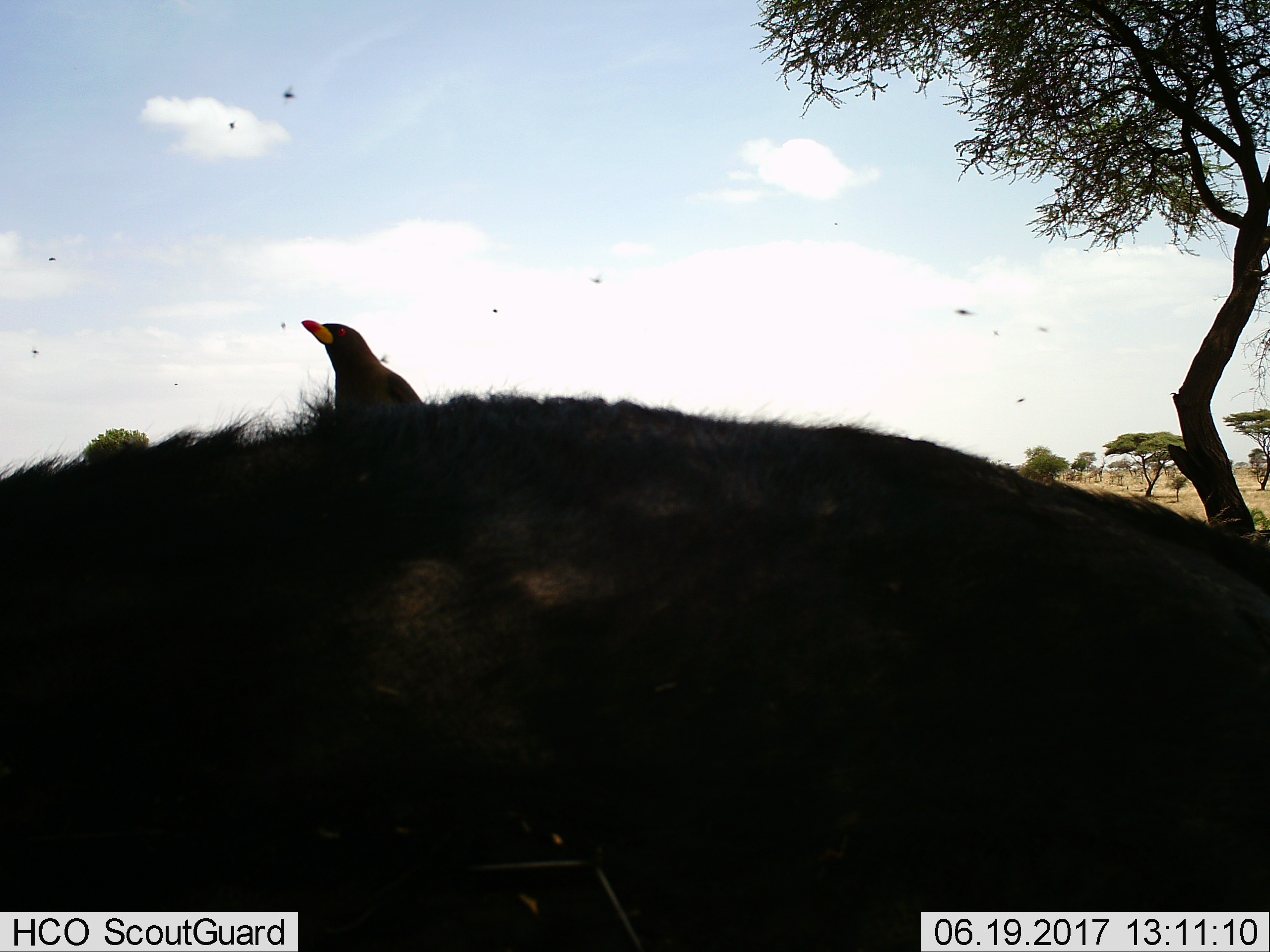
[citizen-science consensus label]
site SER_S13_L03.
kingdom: Animalia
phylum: Chordata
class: Aves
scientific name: Aves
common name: bird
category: birdother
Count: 1.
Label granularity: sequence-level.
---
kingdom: Animalia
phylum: Chordata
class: Mammalia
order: Artiodactyla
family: Bovidae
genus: Syncerus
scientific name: Syncerus caffer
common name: african buffalo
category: buffalo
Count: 1.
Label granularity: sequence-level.